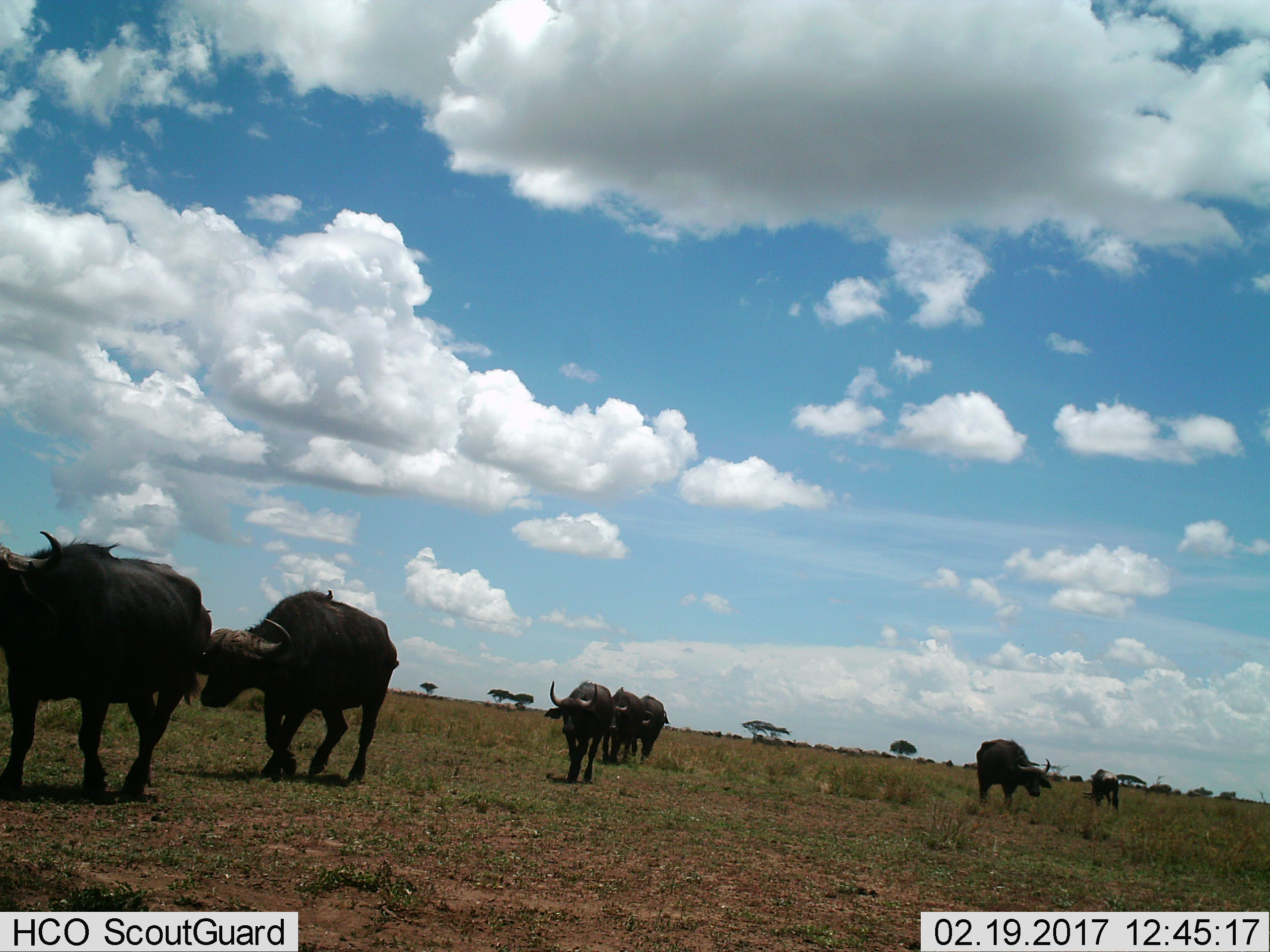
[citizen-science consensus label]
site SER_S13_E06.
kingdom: Animalia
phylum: Chordata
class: Mammalia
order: Artiodactyla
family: Bovidae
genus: Syncerus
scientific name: Syncerus caffer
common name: african buffalo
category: buffalo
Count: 7.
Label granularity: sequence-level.